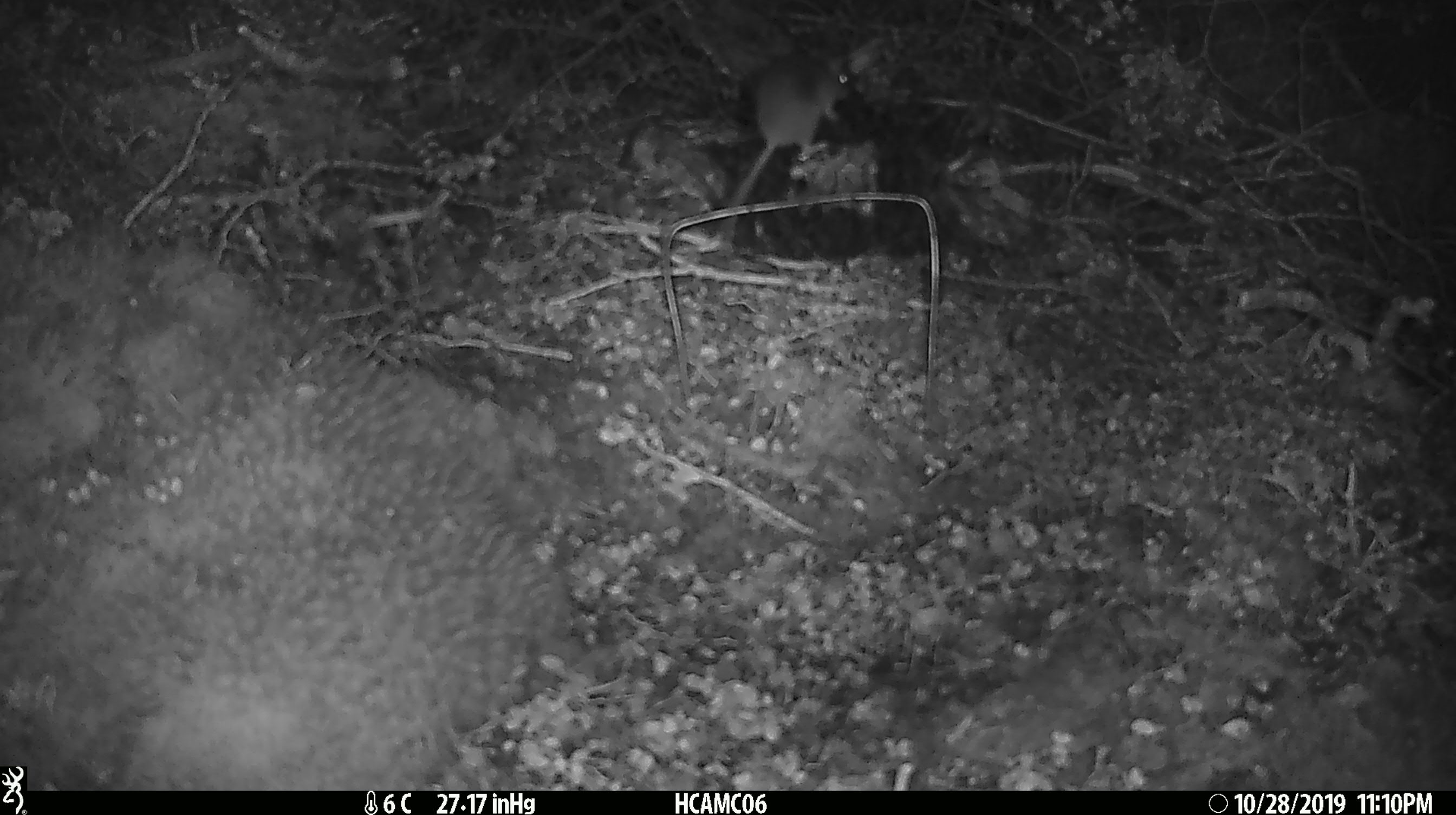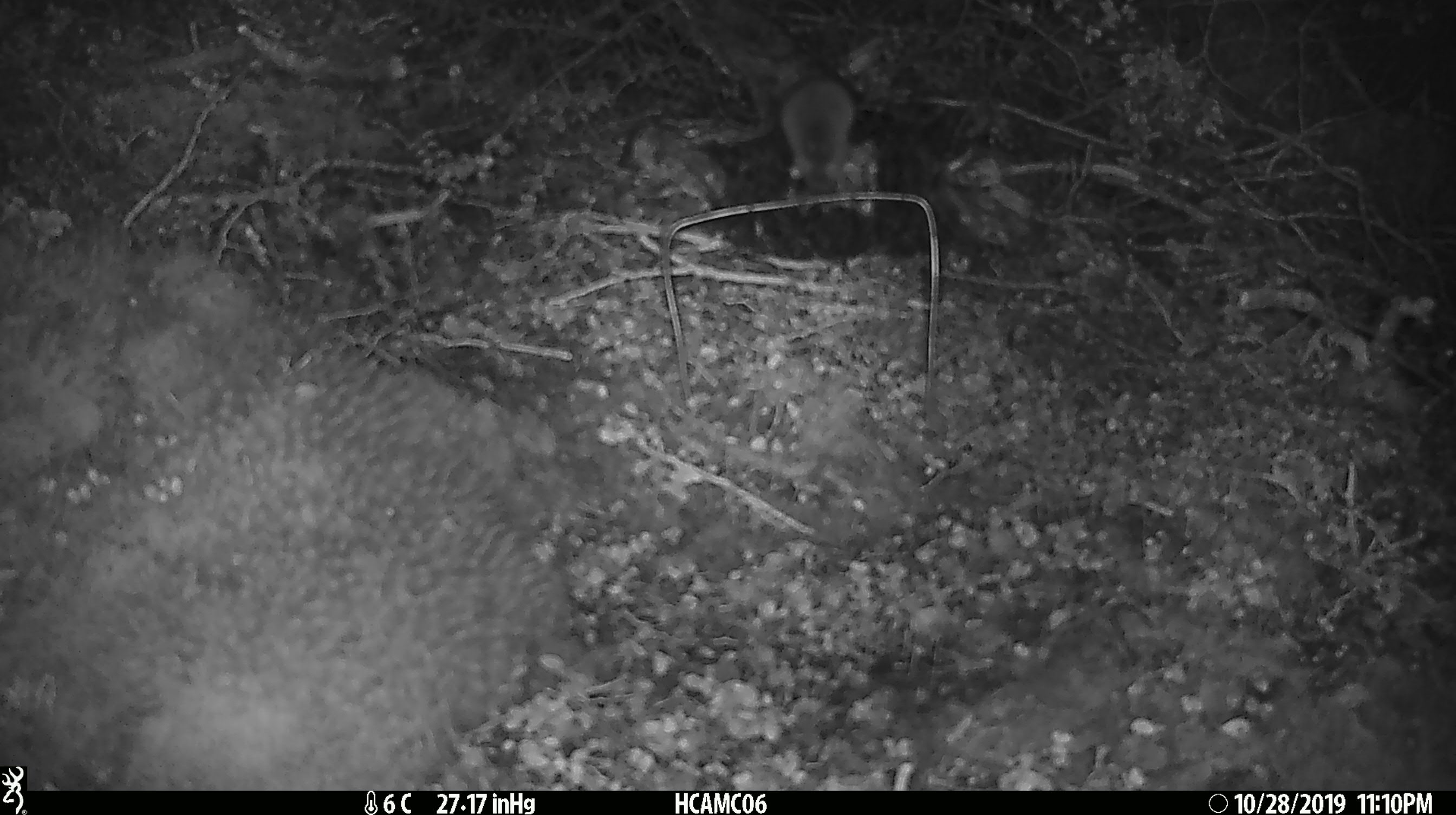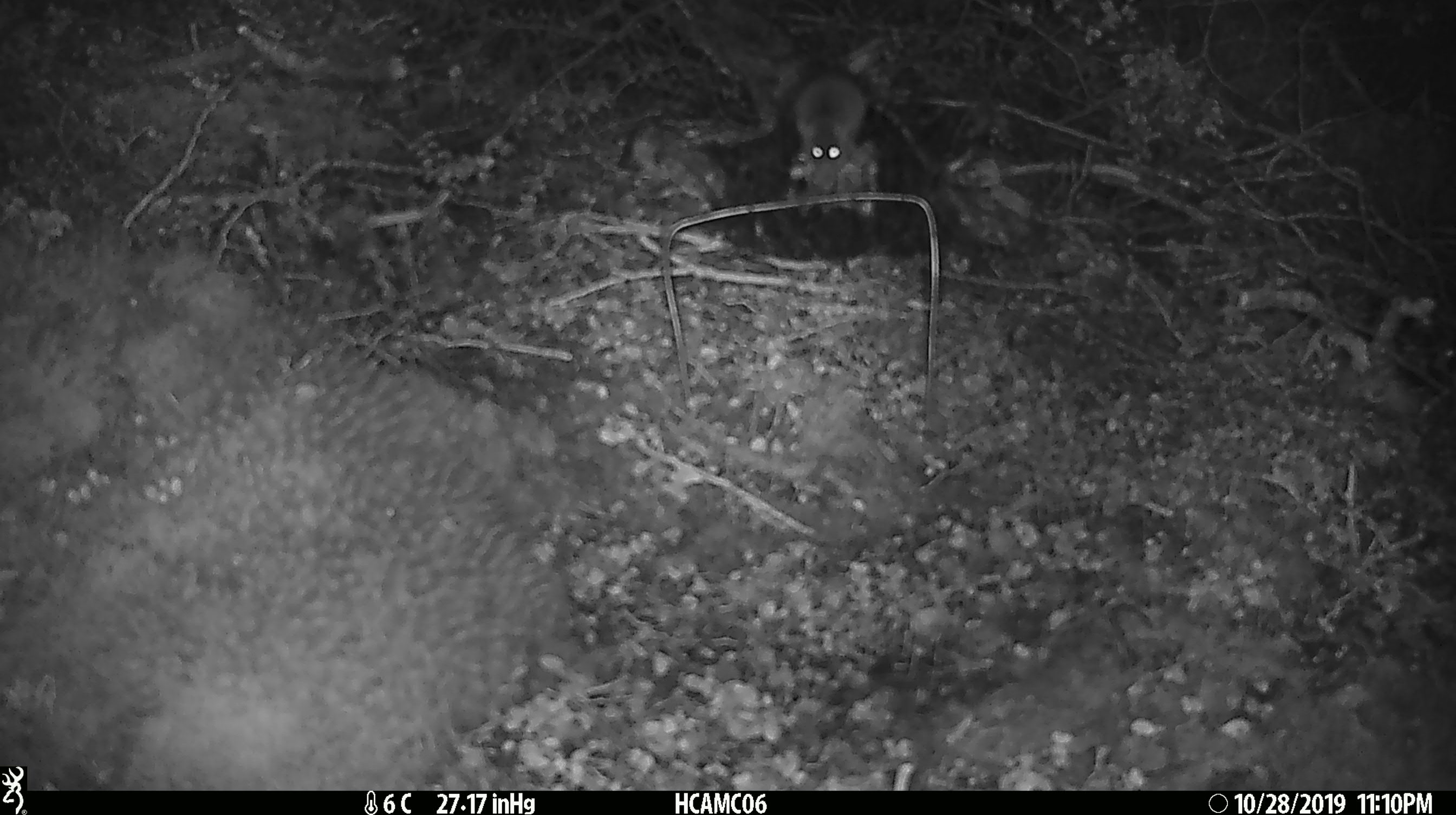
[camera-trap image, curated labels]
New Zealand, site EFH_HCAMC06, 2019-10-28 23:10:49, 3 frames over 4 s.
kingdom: Animalia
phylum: Chordata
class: Mammalia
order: Rodentia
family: Muridae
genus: Mus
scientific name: Mus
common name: mouse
Mouse (Mus).